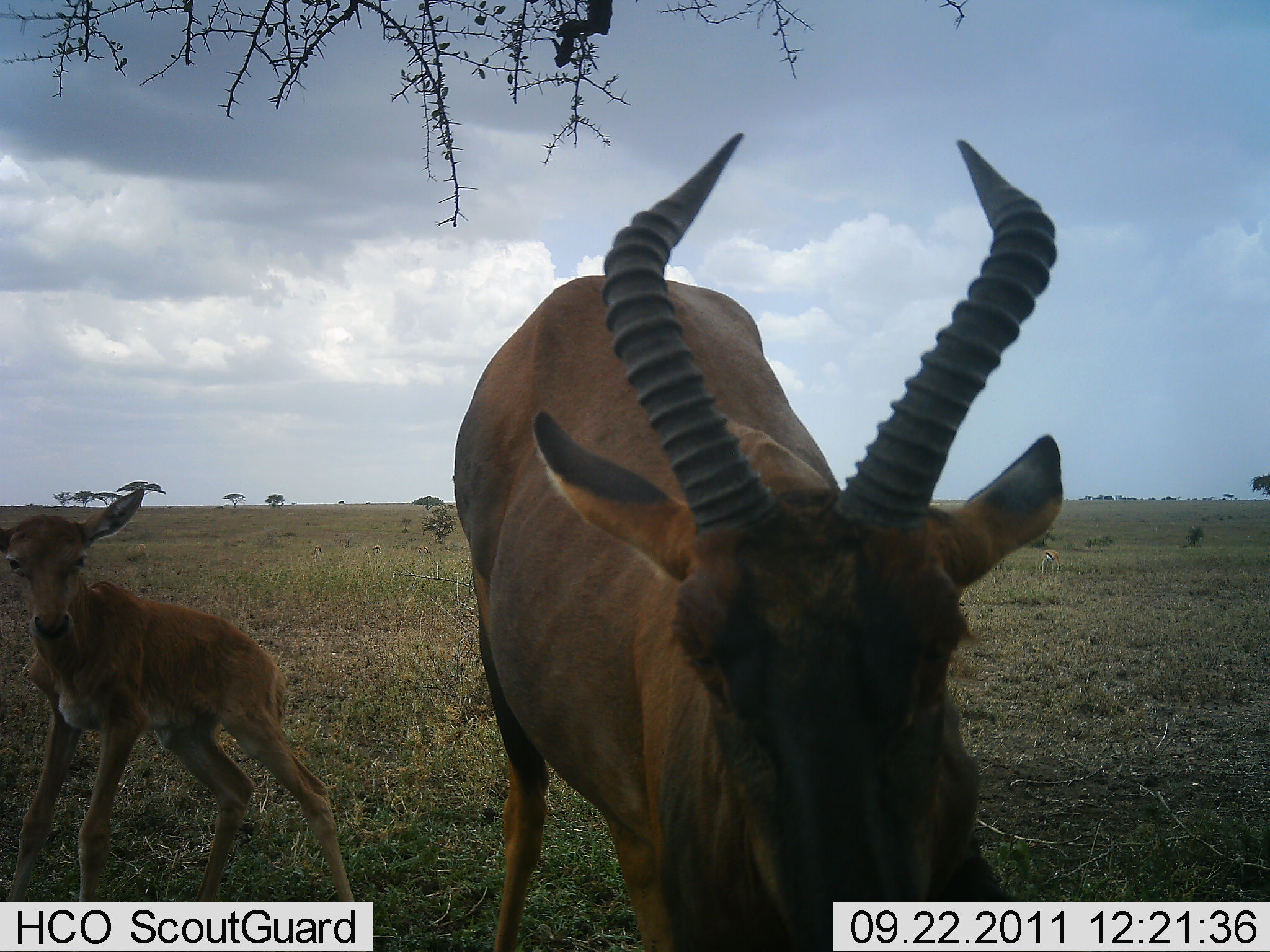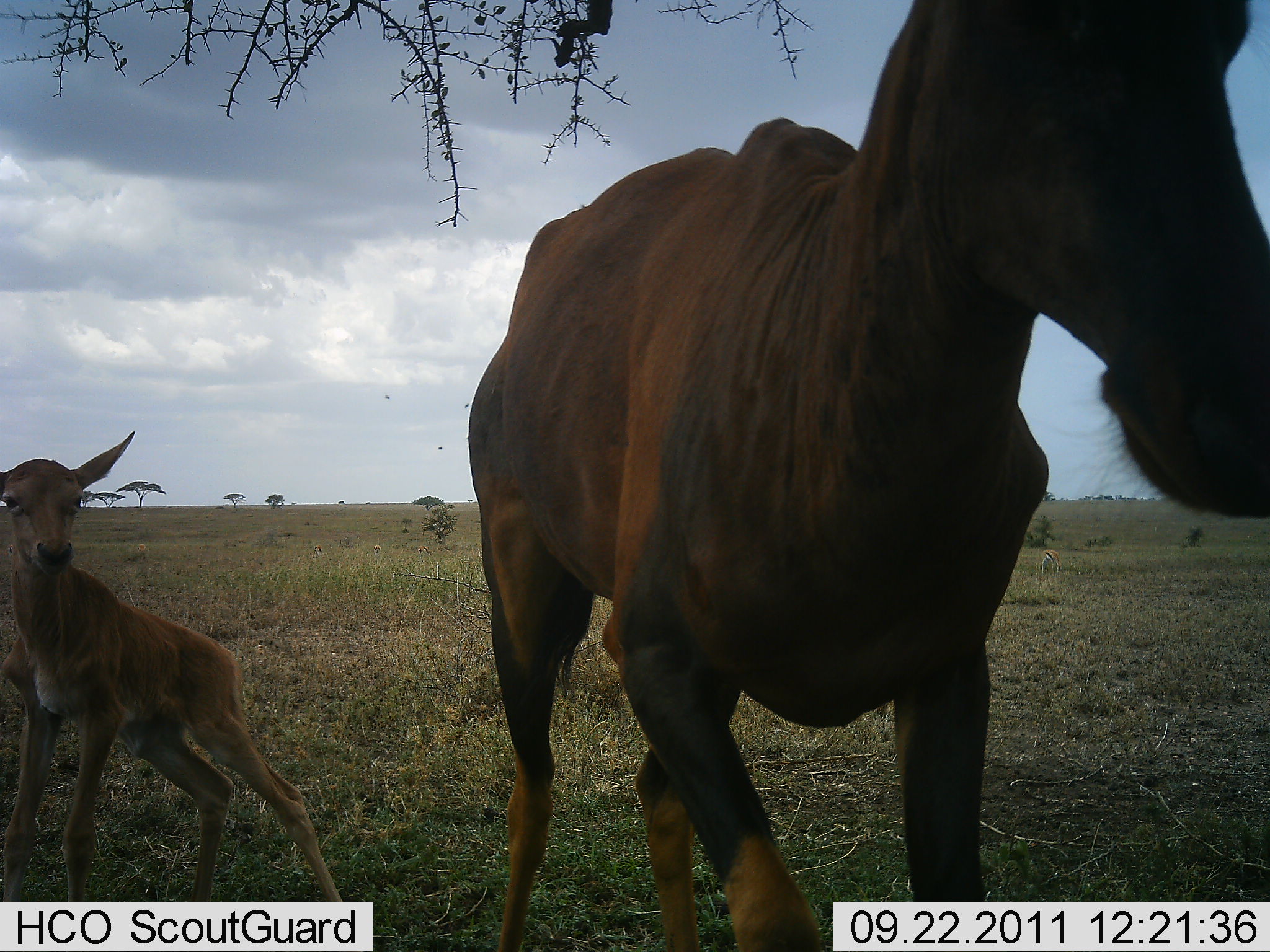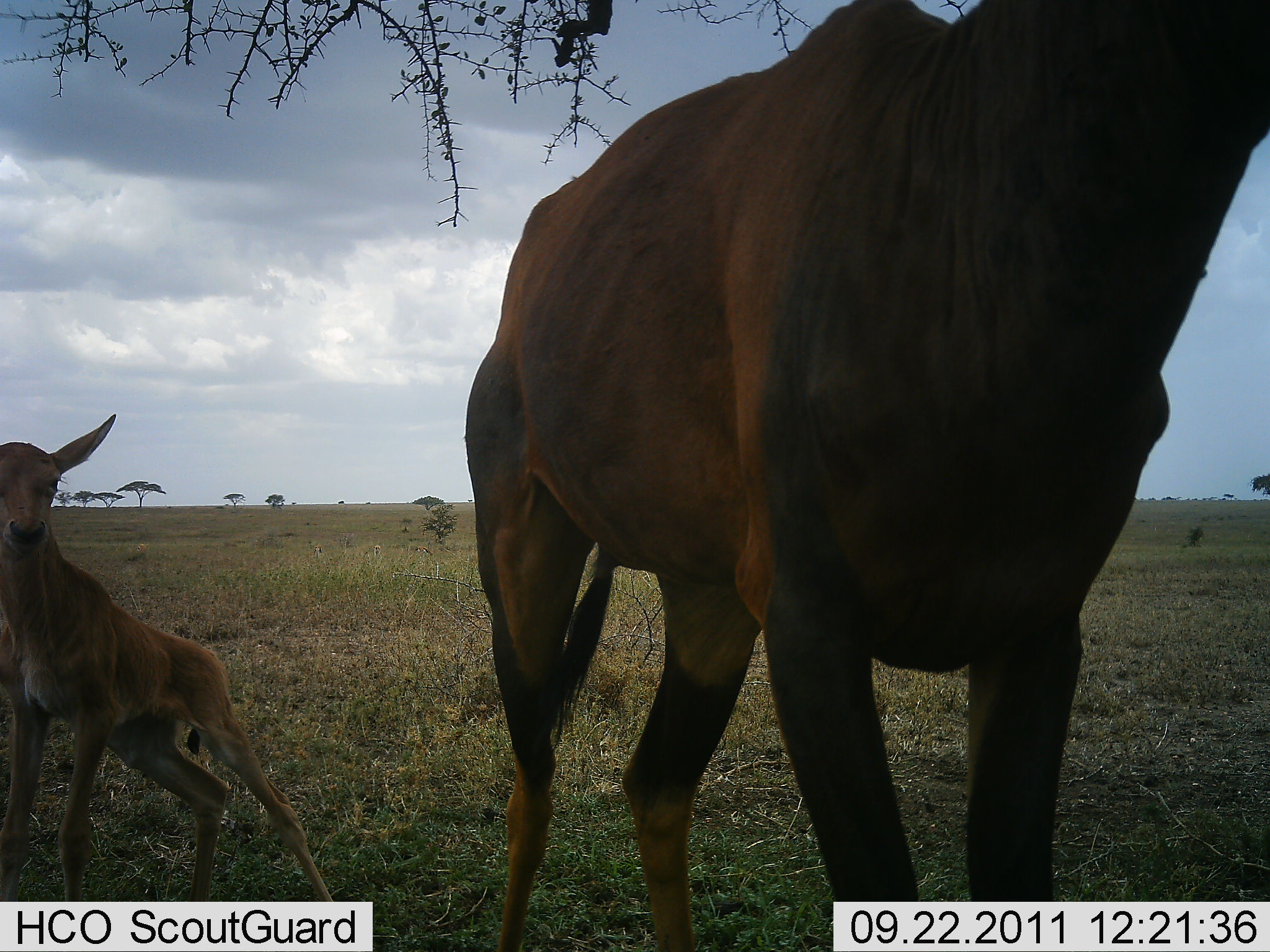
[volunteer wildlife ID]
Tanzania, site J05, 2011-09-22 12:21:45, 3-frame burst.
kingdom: Animalia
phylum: Chordata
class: Mammalia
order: Artiodactyla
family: Bovidae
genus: Damaliscus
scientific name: Damaliscus lunatus jimela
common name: topi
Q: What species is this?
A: Topi (Damaliscus lunatus jimela).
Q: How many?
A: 2.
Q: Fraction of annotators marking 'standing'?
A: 79%.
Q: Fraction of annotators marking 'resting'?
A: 0%.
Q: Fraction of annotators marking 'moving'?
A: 14%.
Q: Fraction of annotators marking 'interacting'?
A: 7%.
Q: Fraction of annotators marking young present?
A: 93%.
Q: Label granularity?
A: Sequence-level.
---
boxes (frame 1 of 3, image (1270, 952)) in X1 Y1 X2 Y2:
animal: 453 131 1063 950; 1 486 356 950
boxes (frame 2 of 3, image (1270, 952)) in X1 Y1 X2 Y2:
animal: 467 2 1270 937; 0 430 356 952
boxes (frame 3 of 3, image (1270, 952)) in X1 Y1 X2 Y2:
animal: 464 0 1270 951; 1 412 345 951